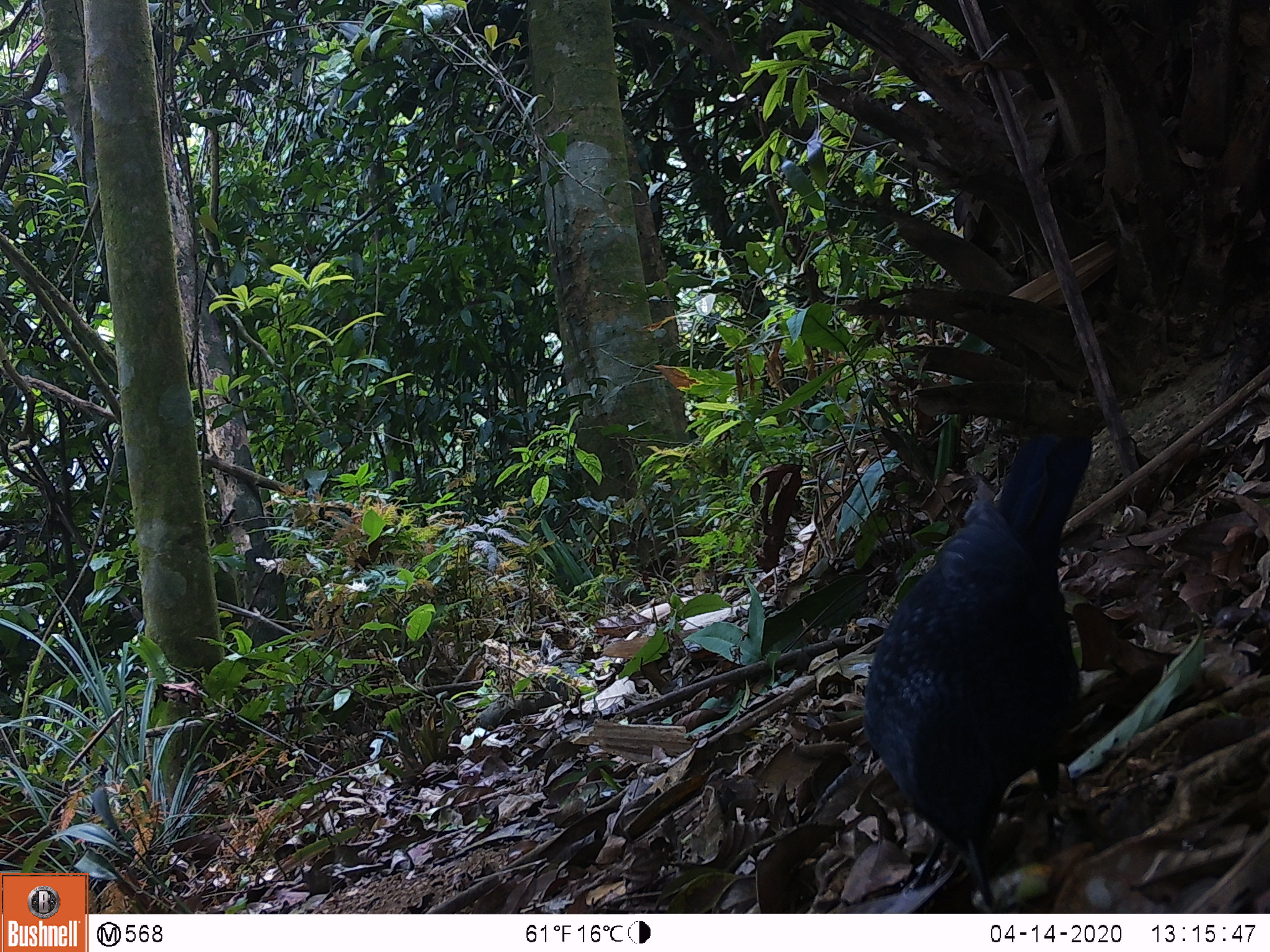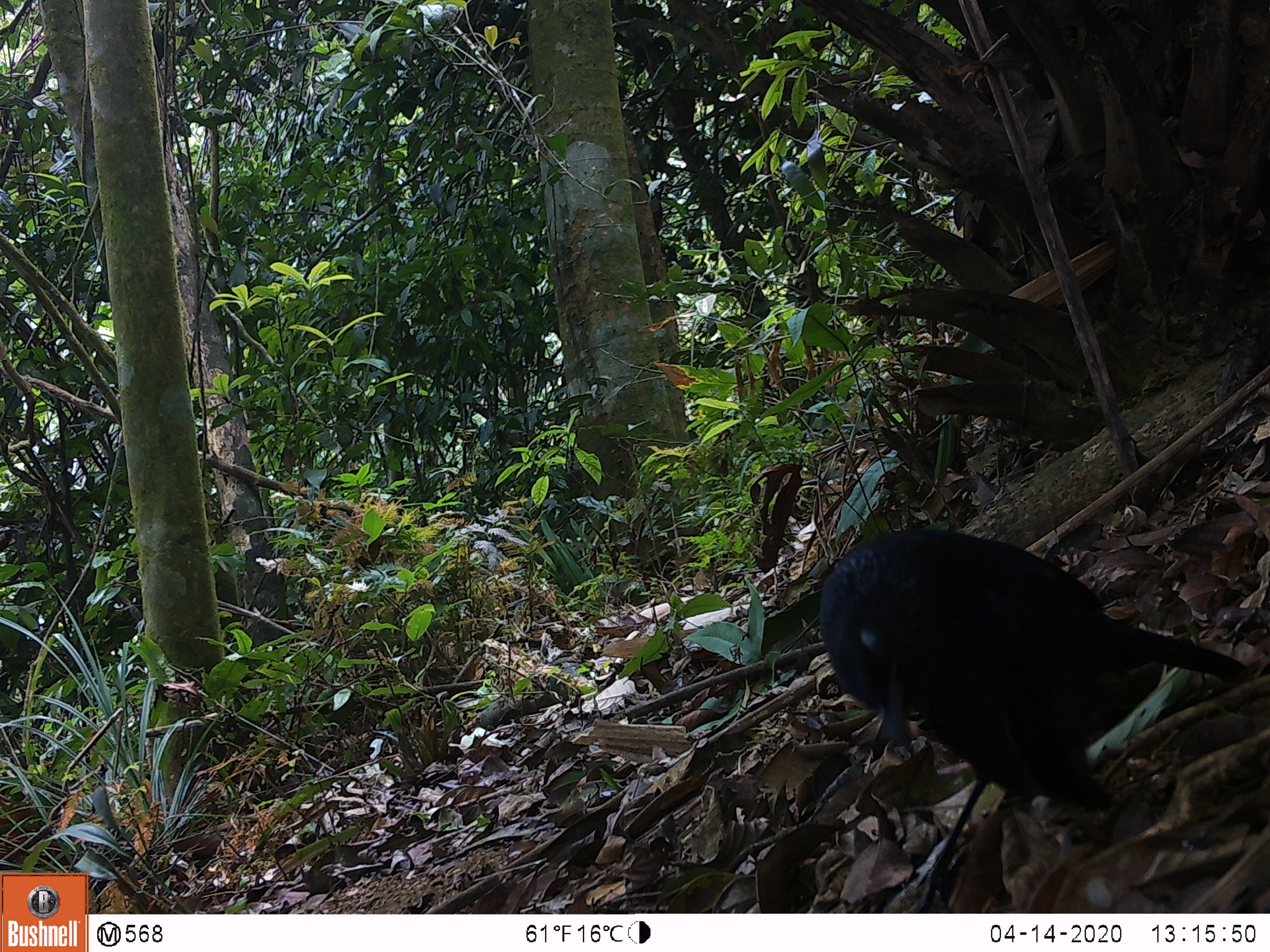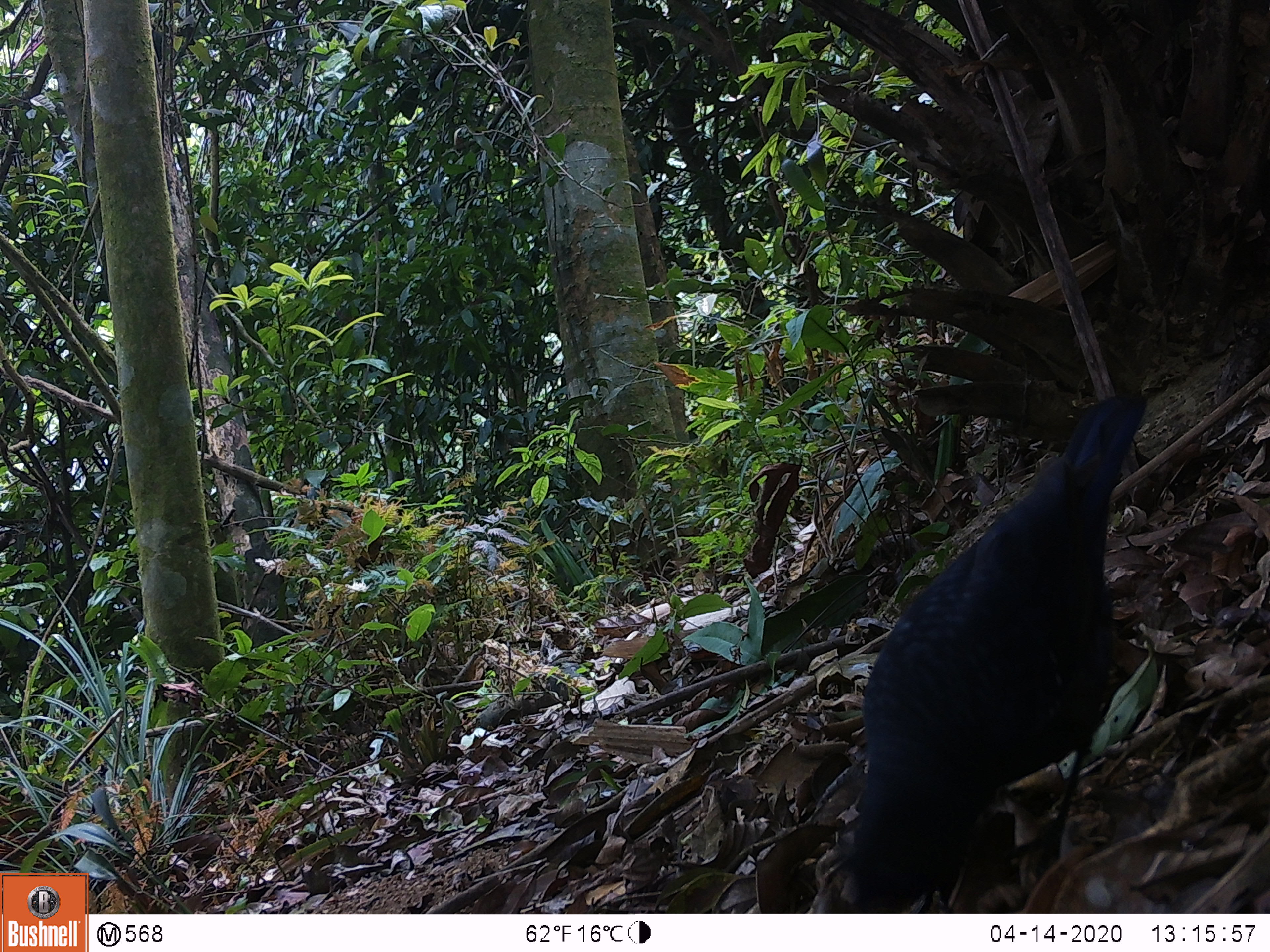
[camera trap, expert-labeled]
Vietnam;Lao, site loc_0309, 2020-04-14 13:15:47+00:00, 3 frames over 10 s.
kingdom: Animalia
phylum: Chordata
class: Aves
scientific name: Aves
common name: bird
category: unidentified bird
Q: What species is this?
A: Unidentified bird (bird) (Aves).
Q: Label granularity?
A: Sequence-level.